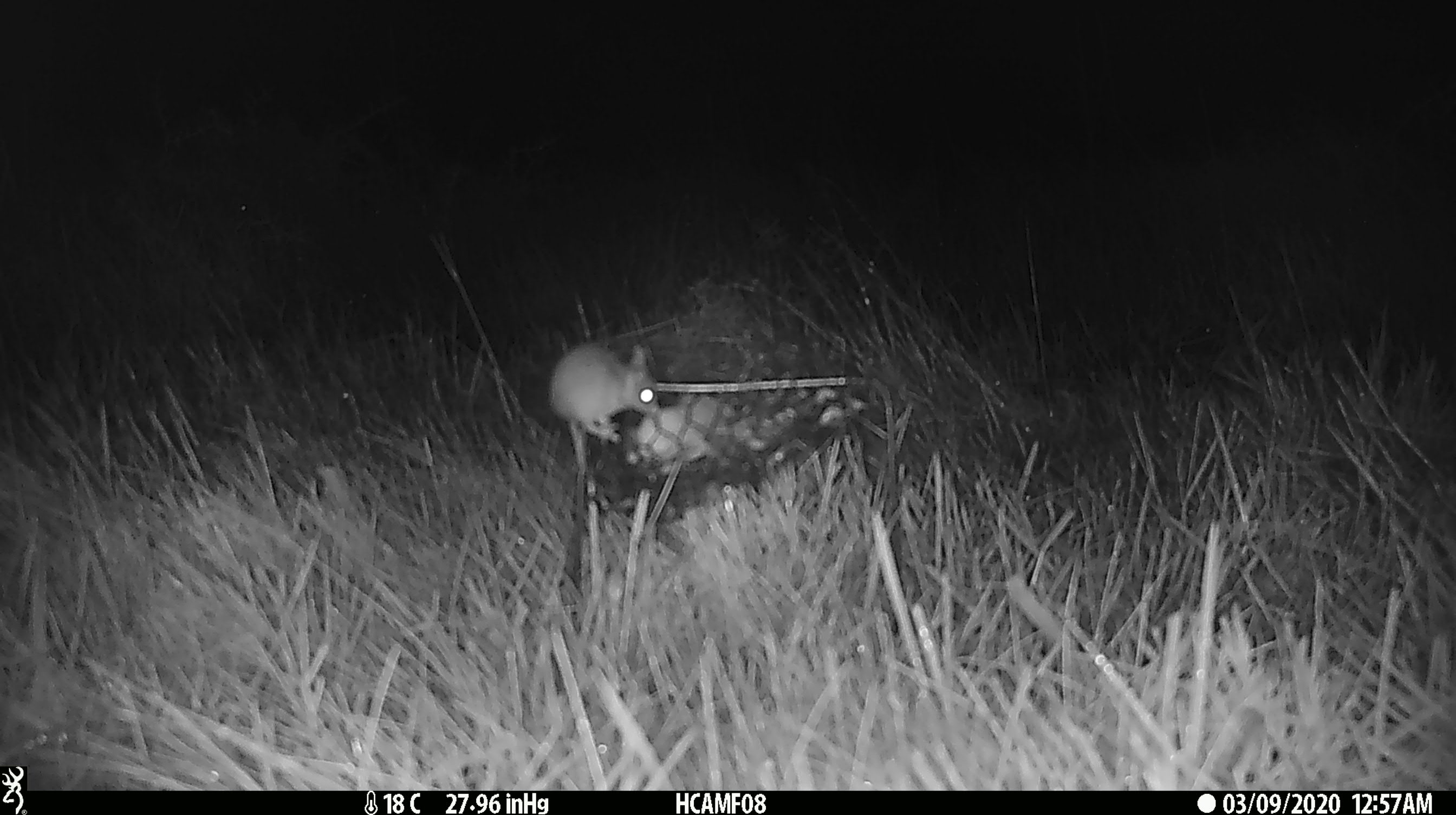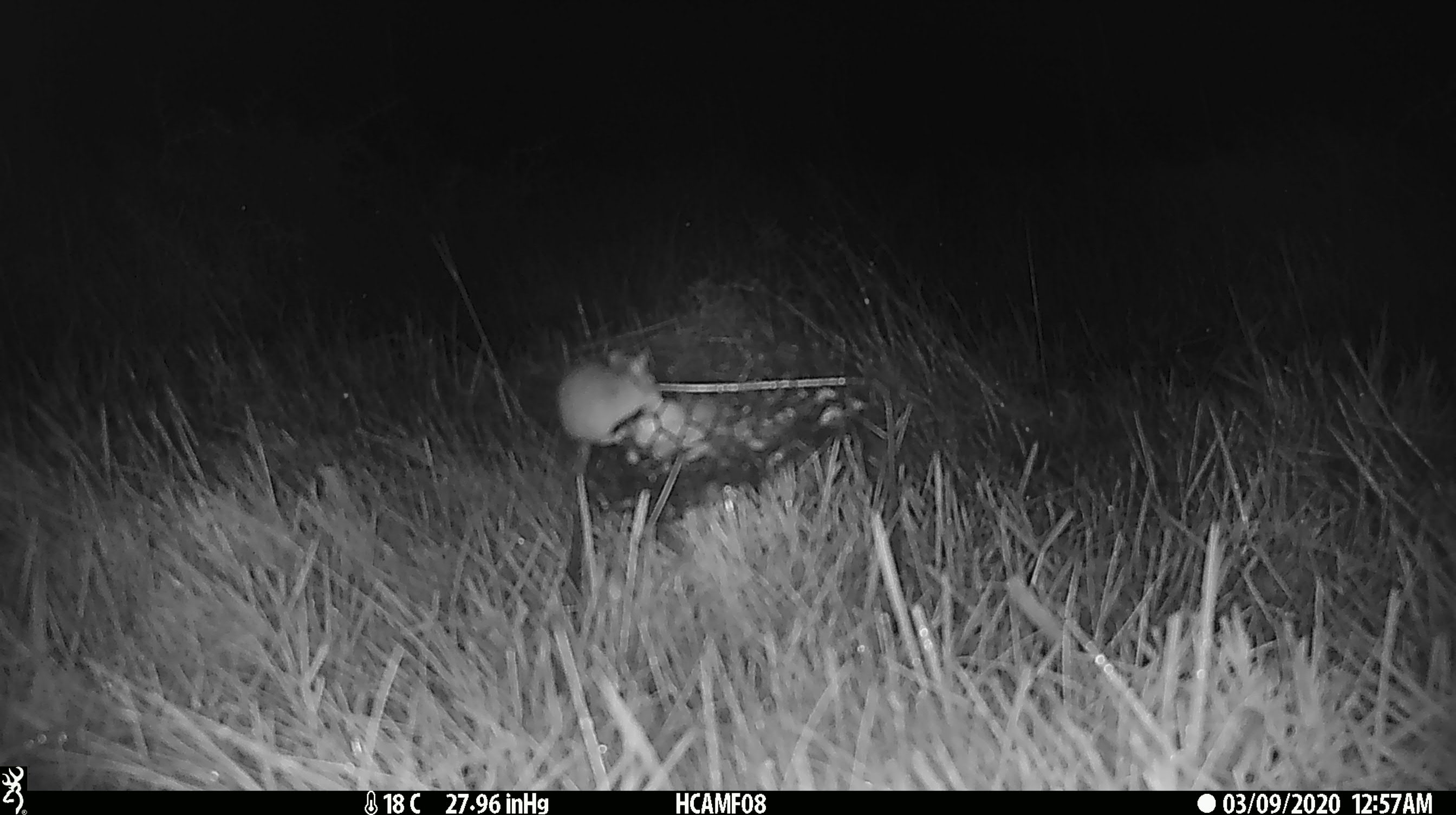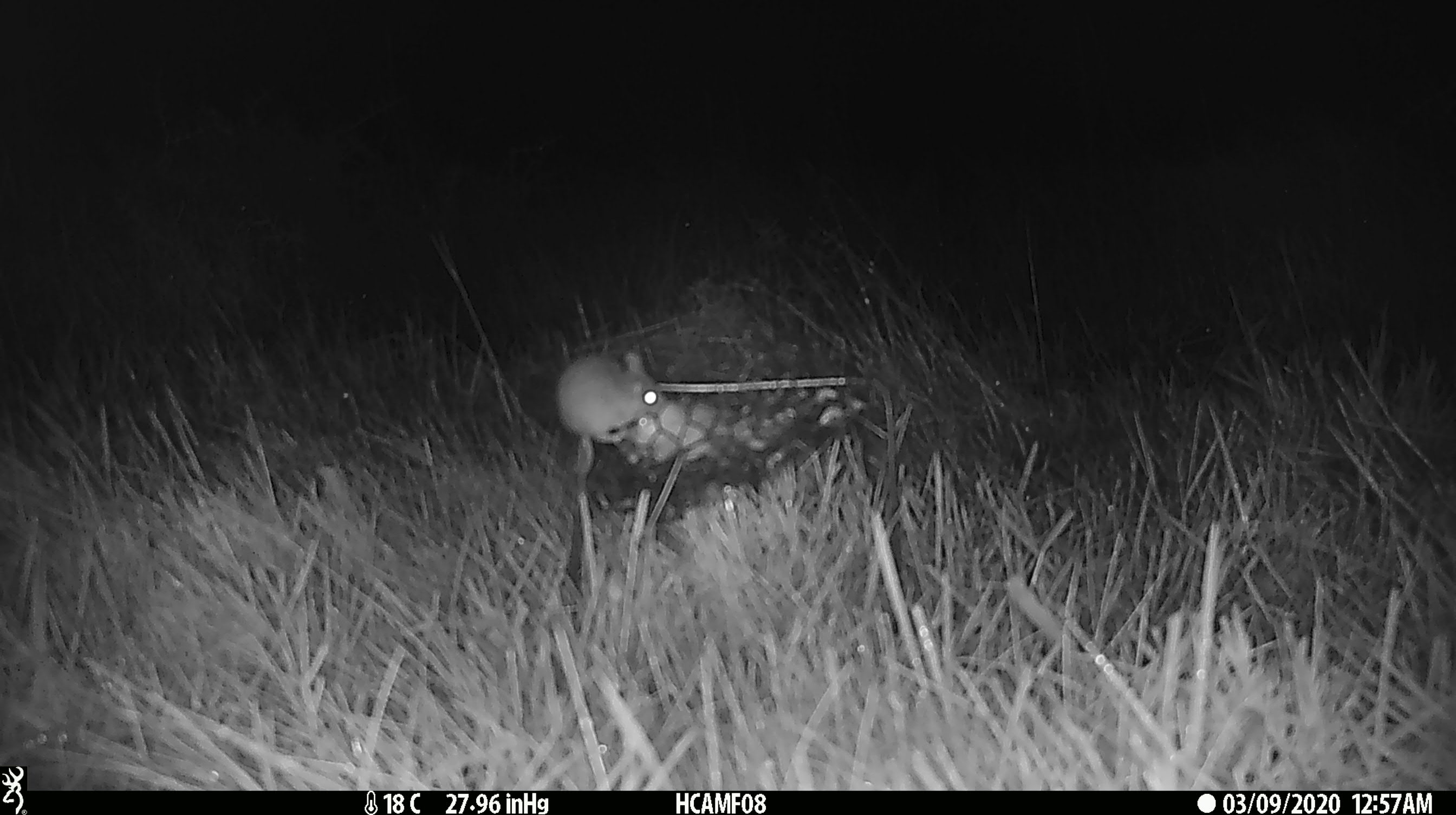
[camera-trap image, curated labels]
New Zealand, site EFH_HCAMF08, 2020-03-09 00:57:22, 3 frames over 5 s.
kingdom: Animalia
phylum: Chordata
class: Mammalia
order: Rodentia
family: Muridae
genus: Mus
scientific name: Mus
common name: mouse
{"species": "mouse (Mus)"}